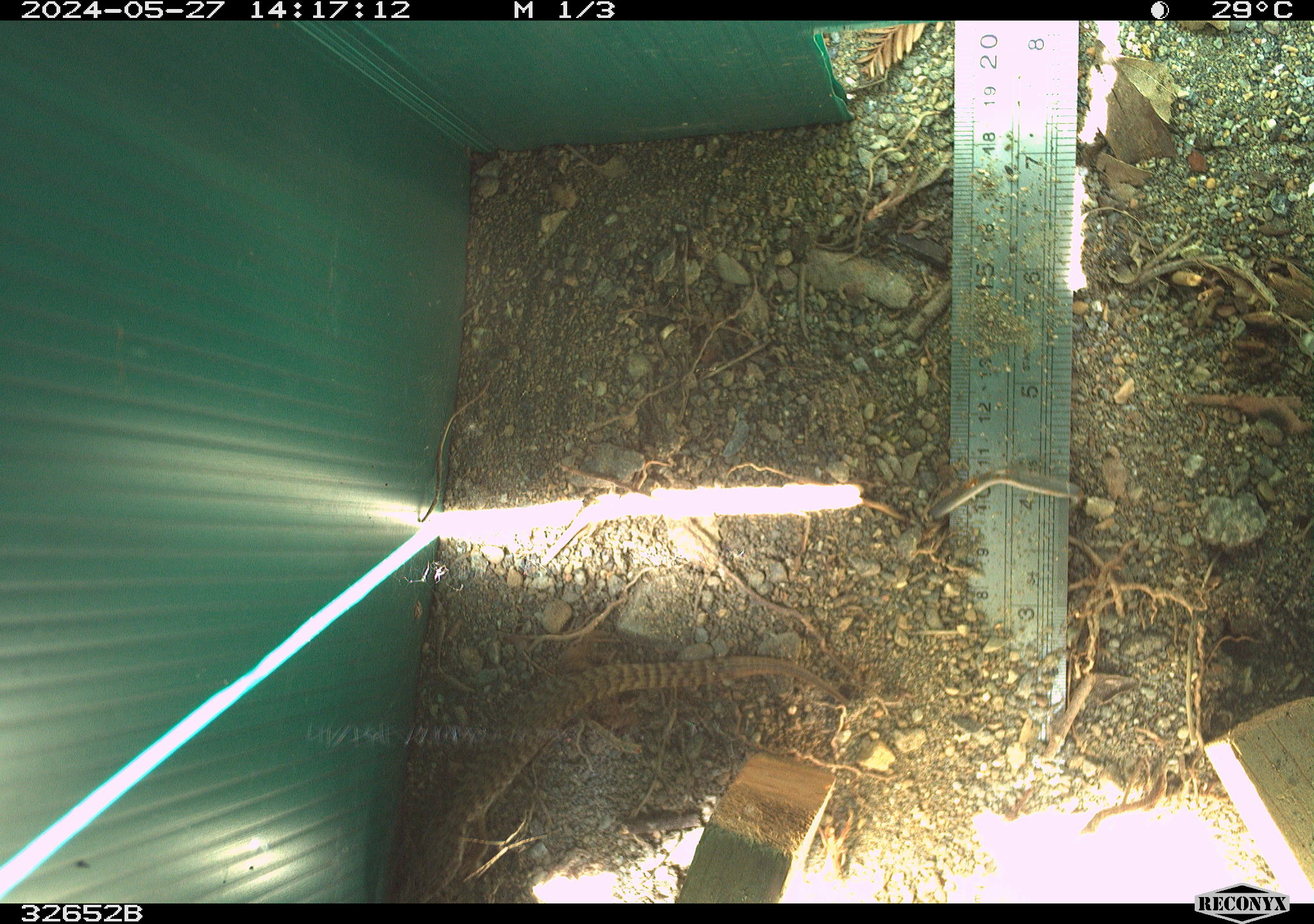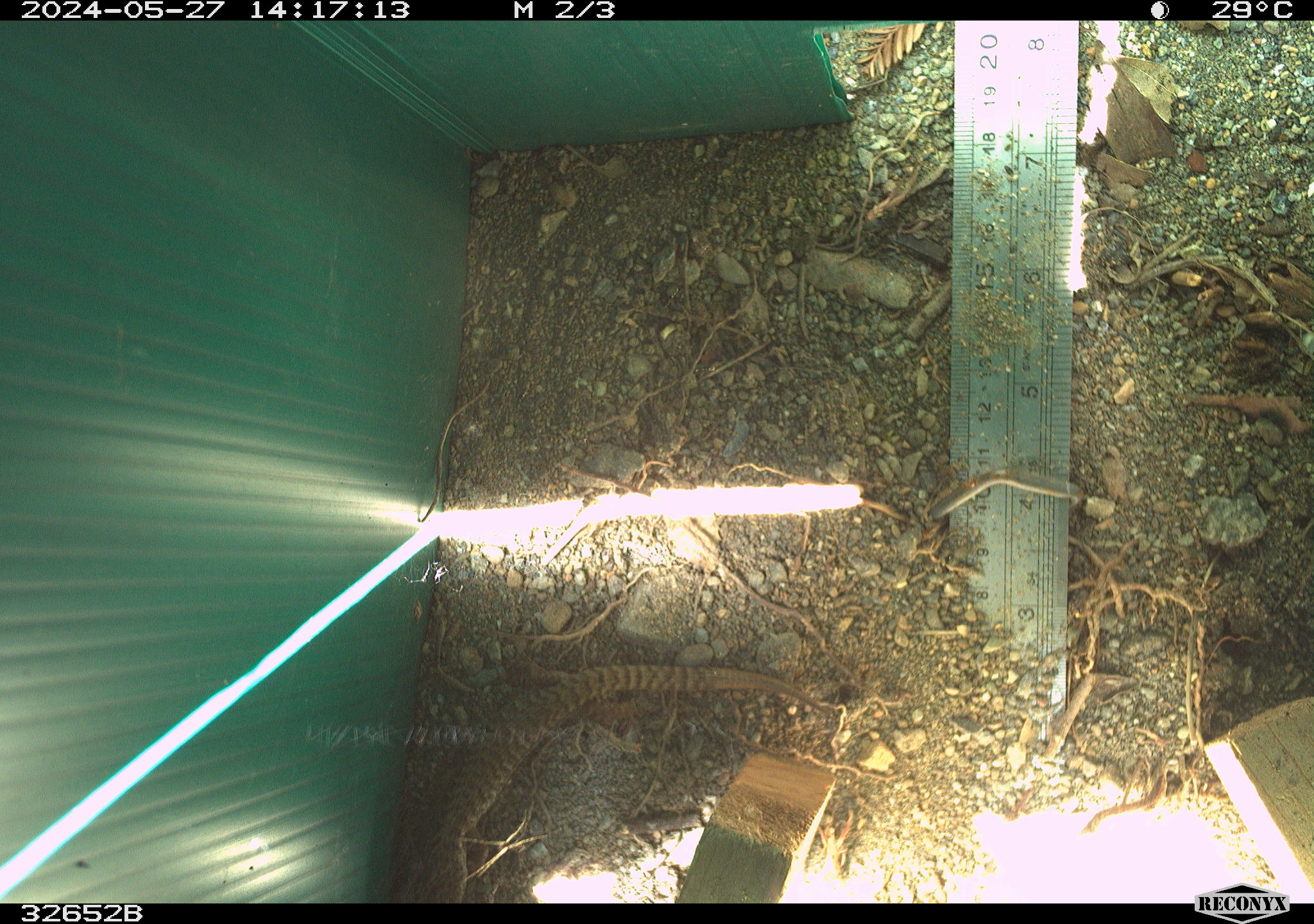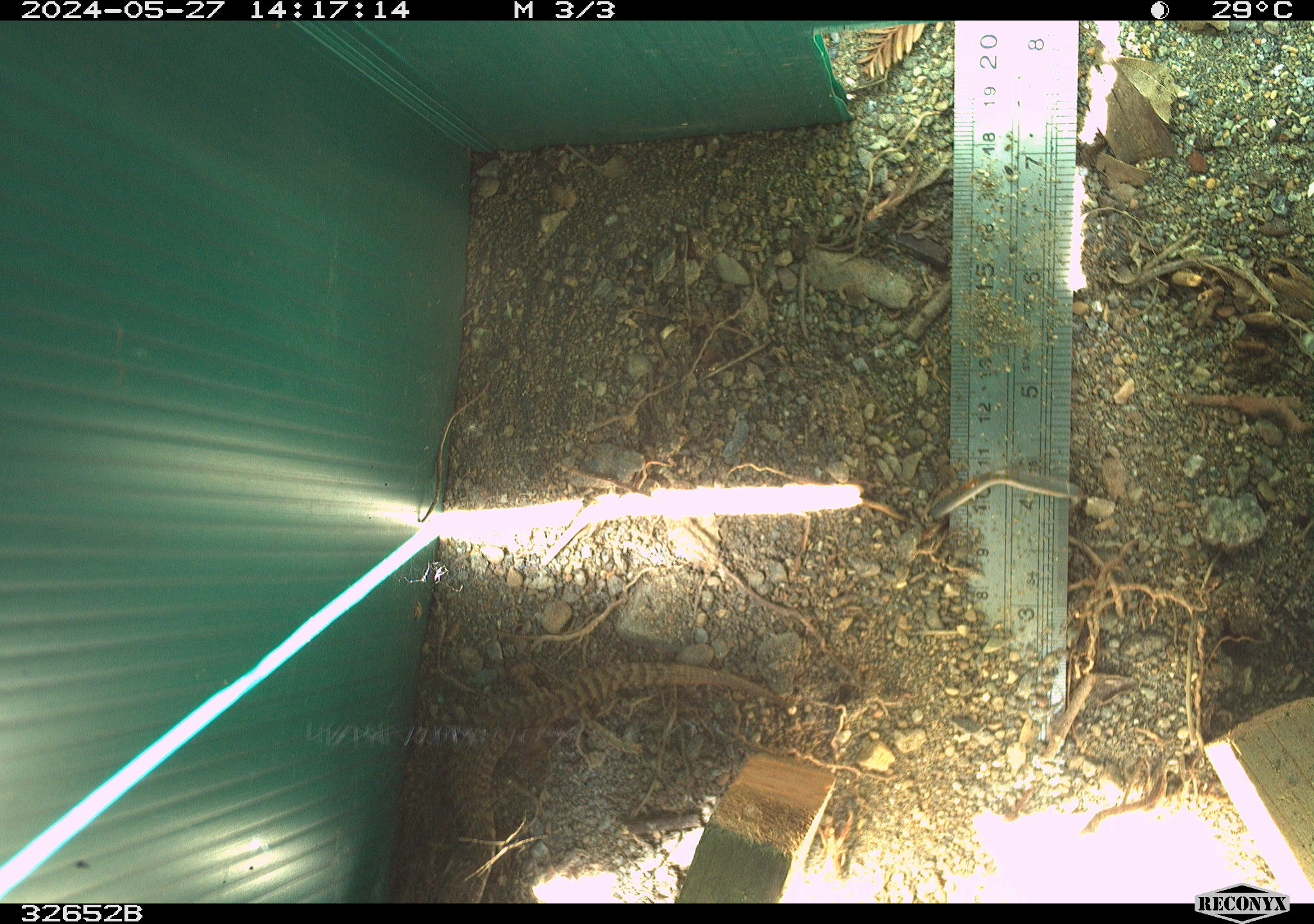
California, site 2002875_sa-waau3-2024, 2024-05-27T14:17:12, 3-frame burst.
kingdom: Animalia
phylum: Chordata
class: Reptilia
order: Squamata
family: Anguidae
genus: Elgaria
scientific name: Elgaria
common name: alligator lizards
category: elgaria species